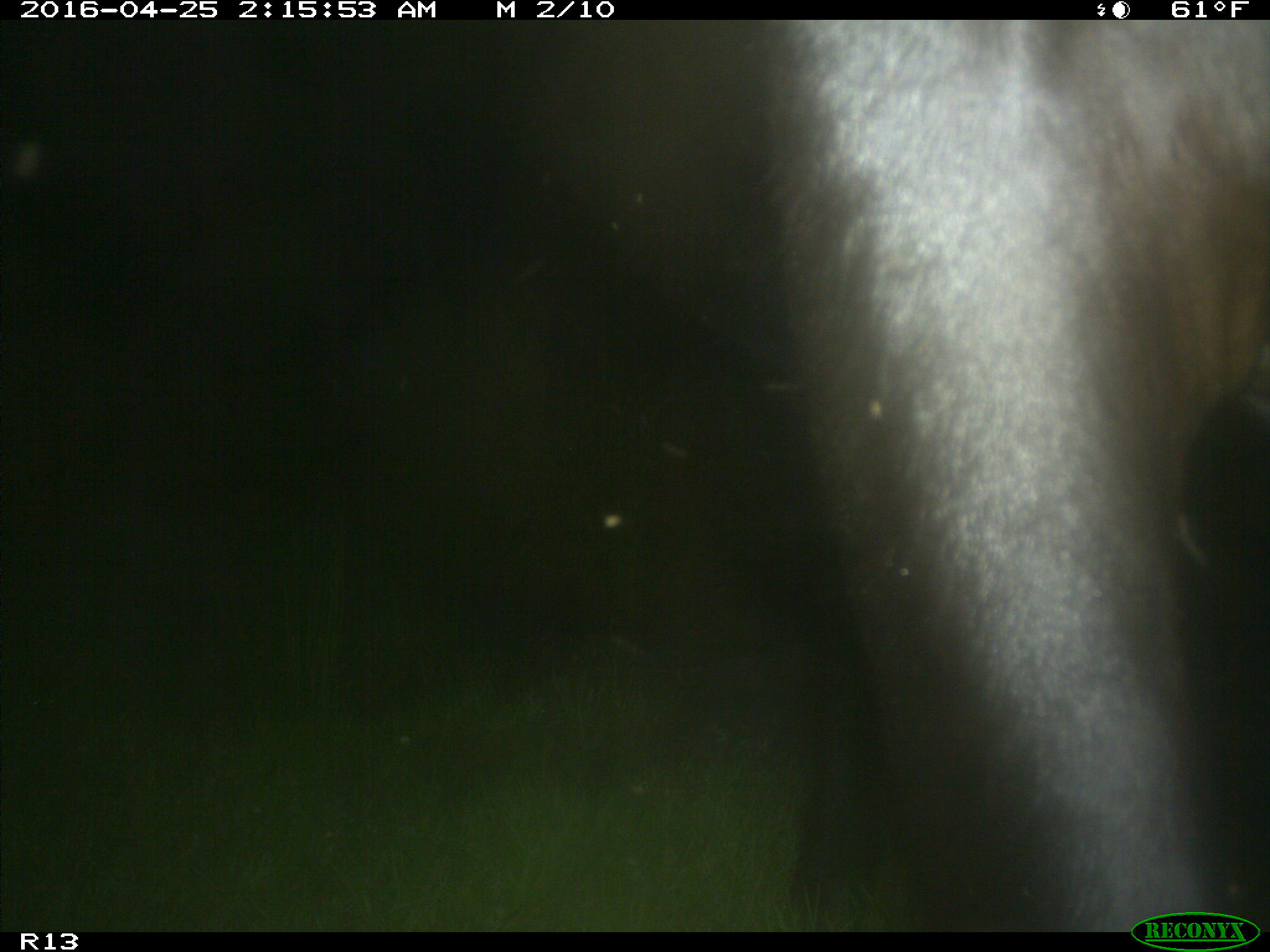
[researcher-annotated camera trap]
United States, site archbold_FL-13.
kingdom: Animalia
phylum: Chordata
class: Mammalia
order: Artiodactyla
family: Bovidae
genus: Bos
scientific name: Bos taurus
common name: domestic cow